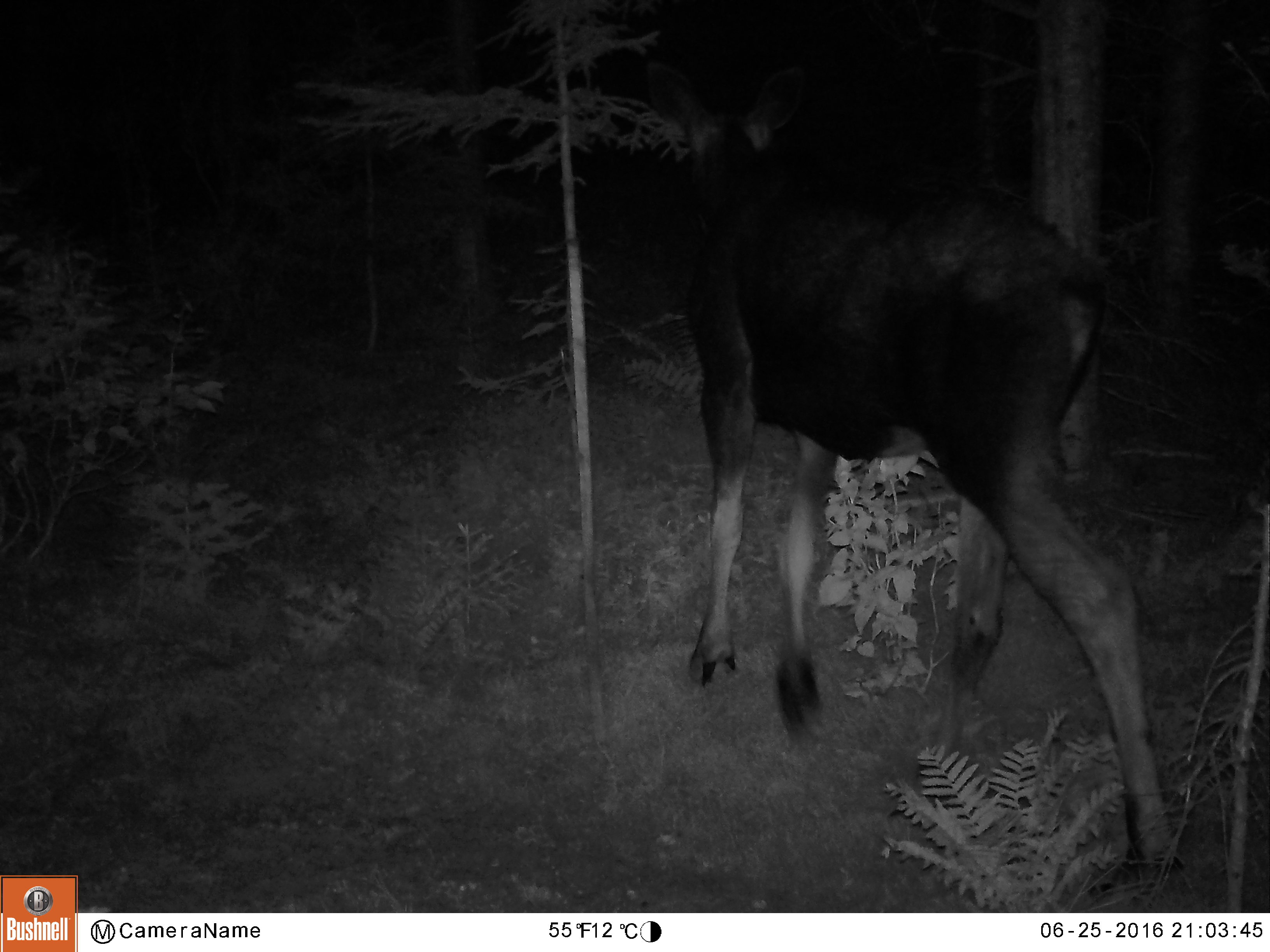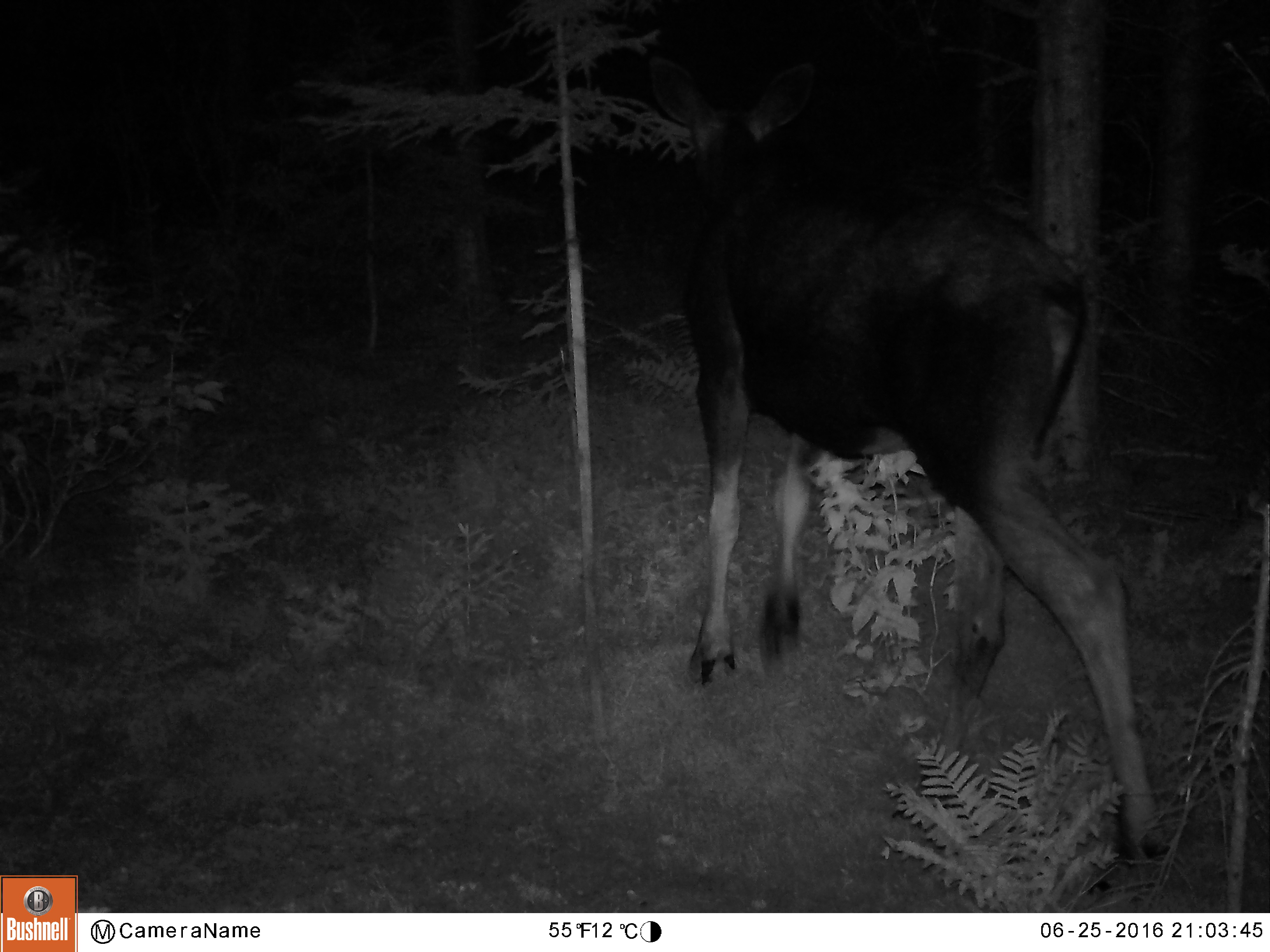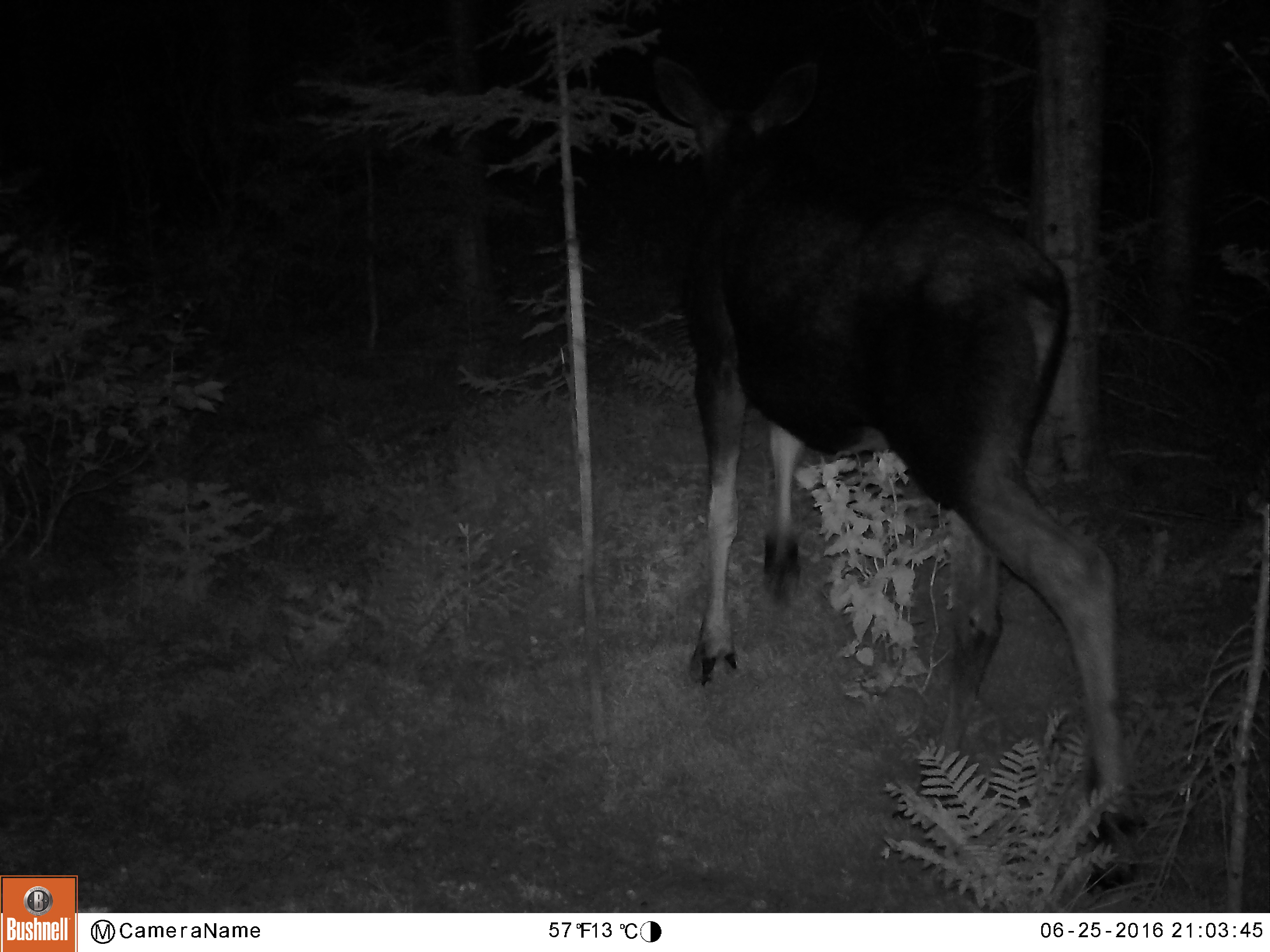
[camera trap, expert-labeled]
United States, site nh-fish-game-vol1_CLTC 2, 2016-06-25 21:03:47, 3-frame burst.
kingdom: Animalia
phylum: Chordata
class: Mammalia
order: Artiodactyla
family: Cervidae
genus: Alces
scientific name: Alces alces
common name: moose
Moose (Alces alces).